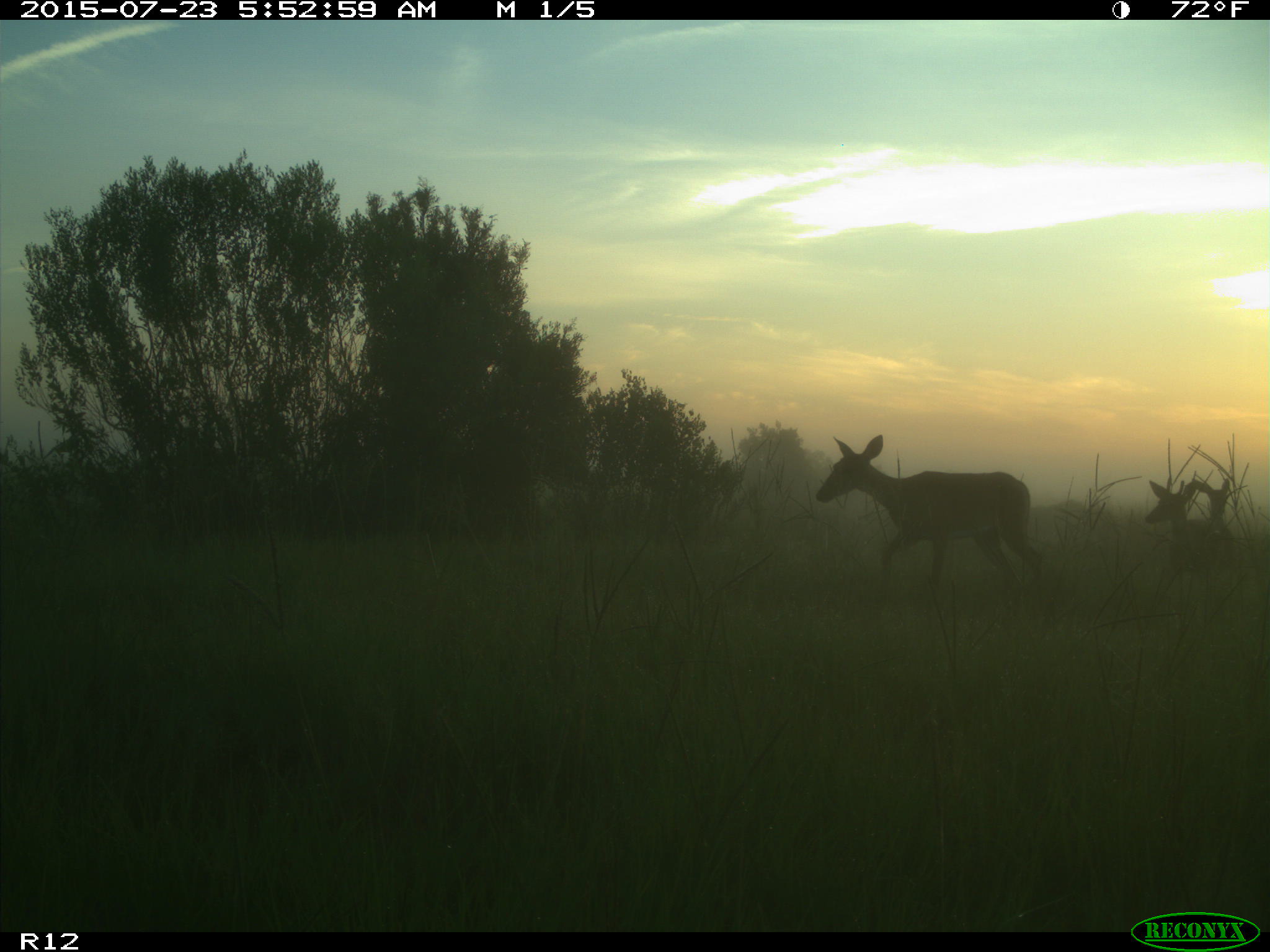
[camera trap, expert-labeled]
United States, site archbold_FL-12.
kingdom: Animalia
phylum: Chordata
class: Mammalia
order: Artiodactyla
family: Cervidae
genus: Odocoileus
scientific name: Odocoileus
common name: deer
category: unidentified deer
Unidentified deer (deer) (Odocoileus).